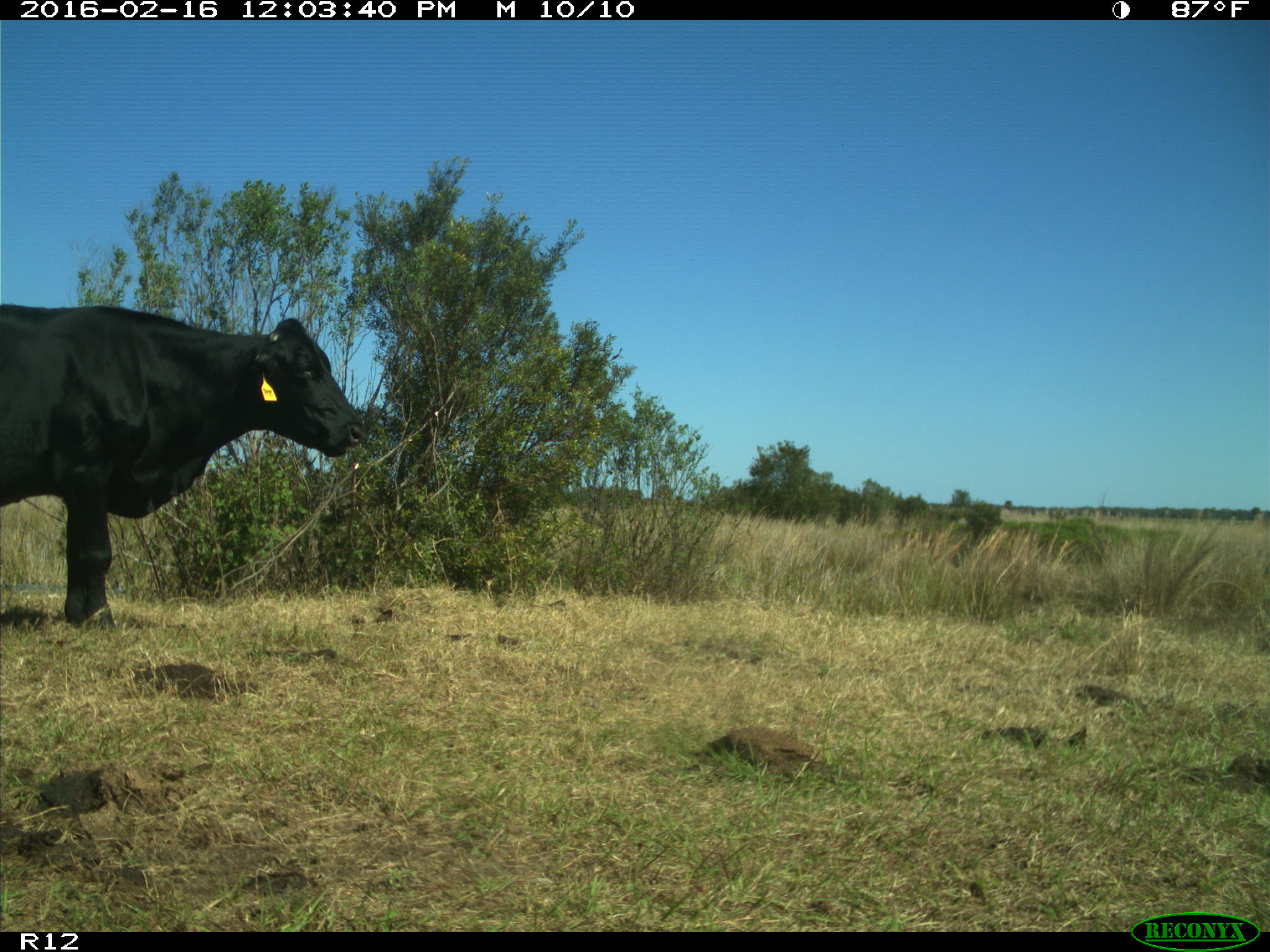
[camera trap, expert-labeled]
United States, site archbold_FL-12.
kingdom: Animalia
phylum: Chordata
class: Mammalia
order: Artiodactyla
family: Bovidae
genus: Bos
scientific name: Bos taurus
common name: domestic cow